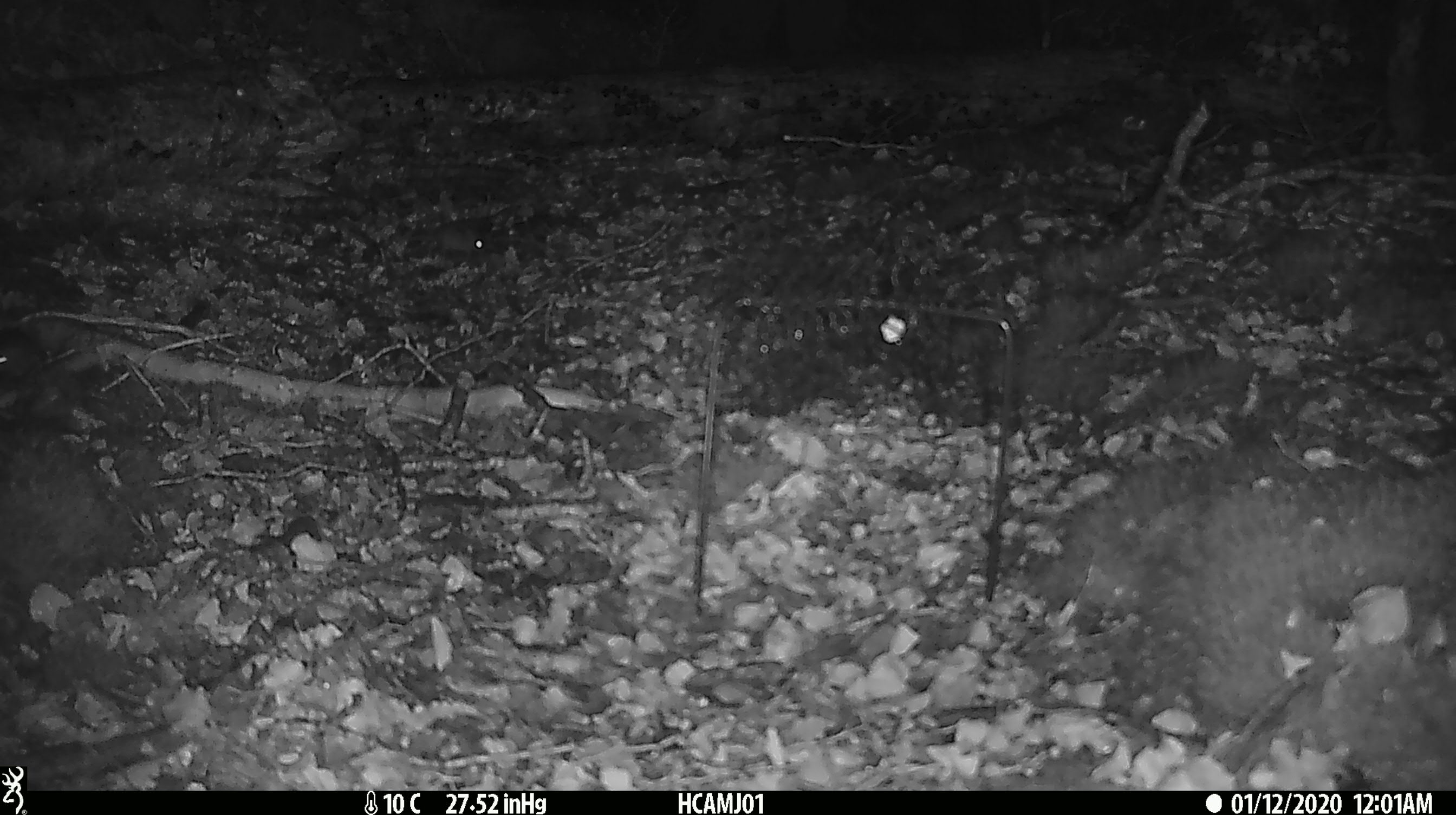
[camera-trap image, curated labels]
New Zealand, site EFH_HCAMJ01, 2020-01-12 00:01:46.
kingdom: Animalia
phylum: Chordata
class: Mammalia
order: Rodentia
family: Muridae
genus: Mus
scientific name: Mus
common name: mouse